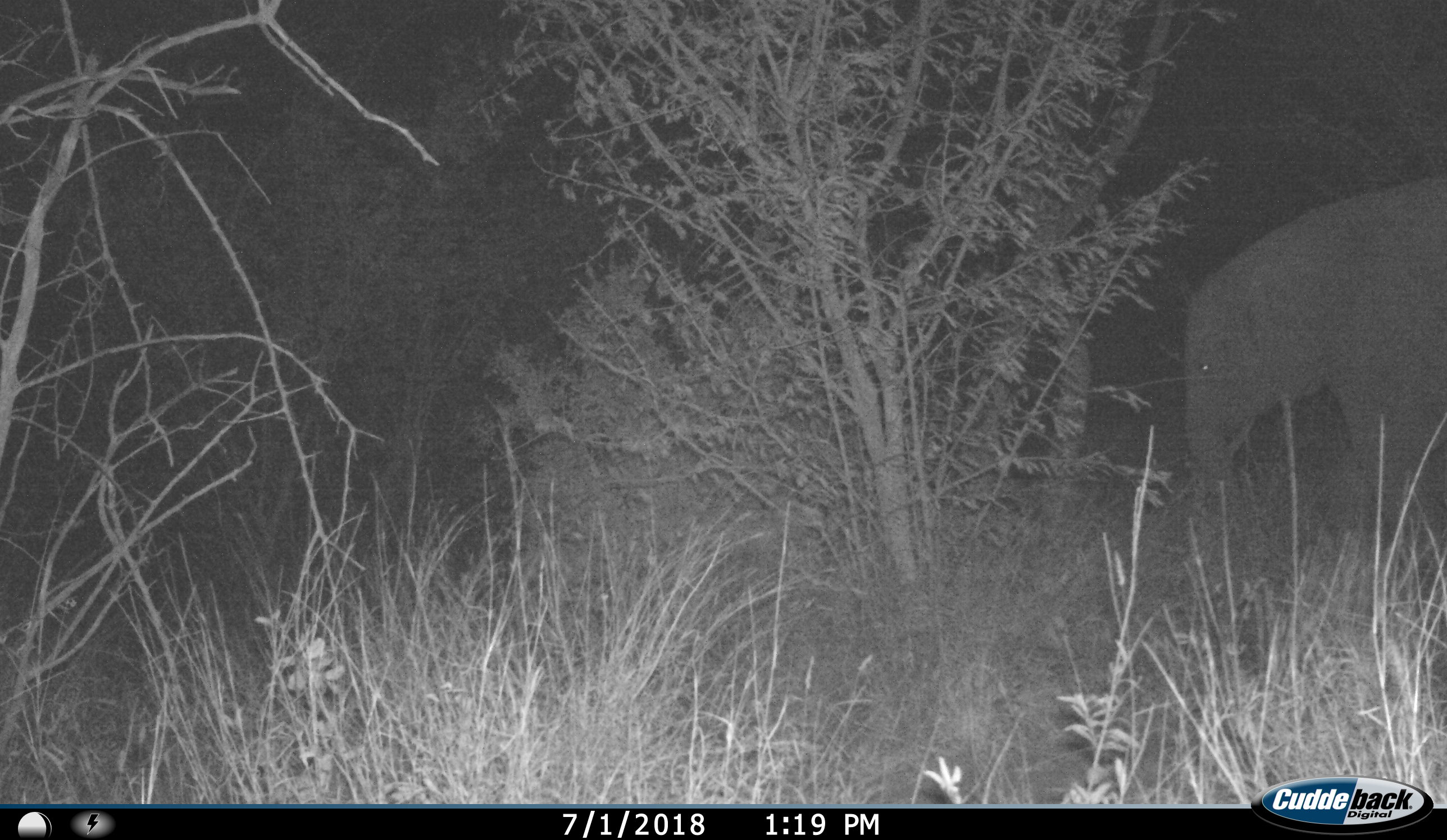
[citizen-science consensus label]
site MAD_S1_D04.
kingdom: Animalia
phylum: Chordata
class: Mammalia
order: Proboscidea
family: Elephantidae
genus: Loxodonta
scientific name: Loxodonta africana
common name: african bush elephant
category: elephant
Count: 1.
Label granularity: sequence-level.